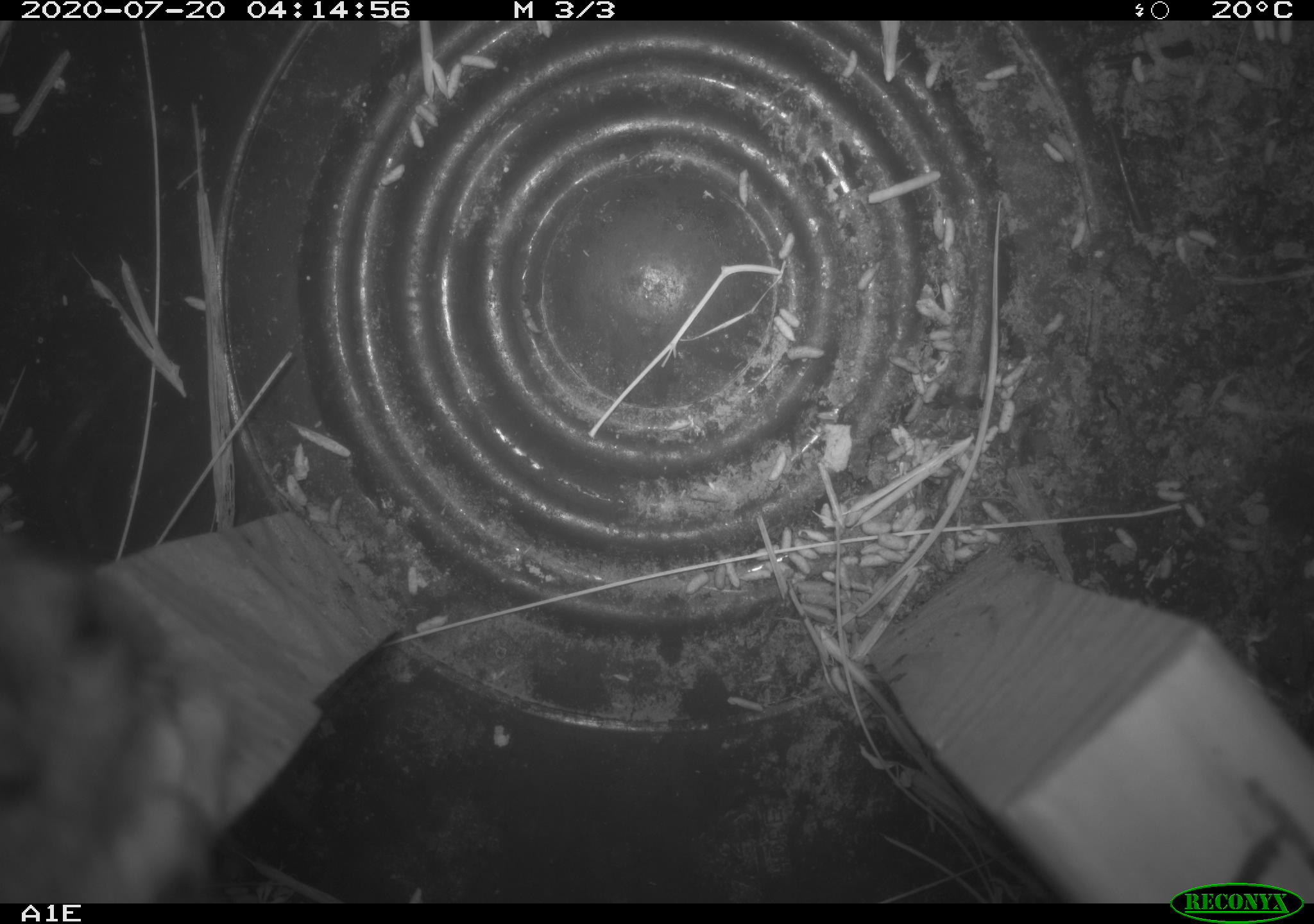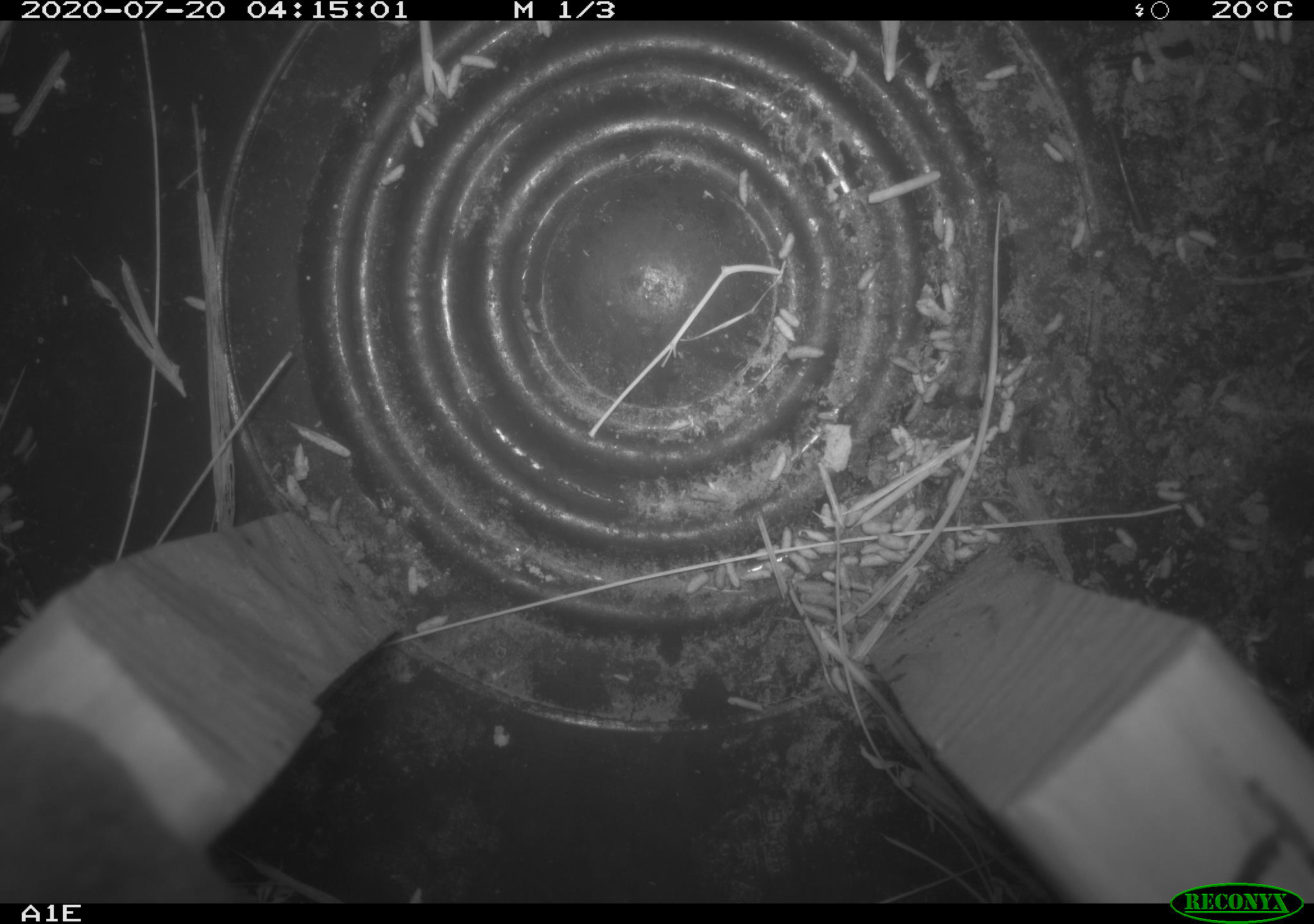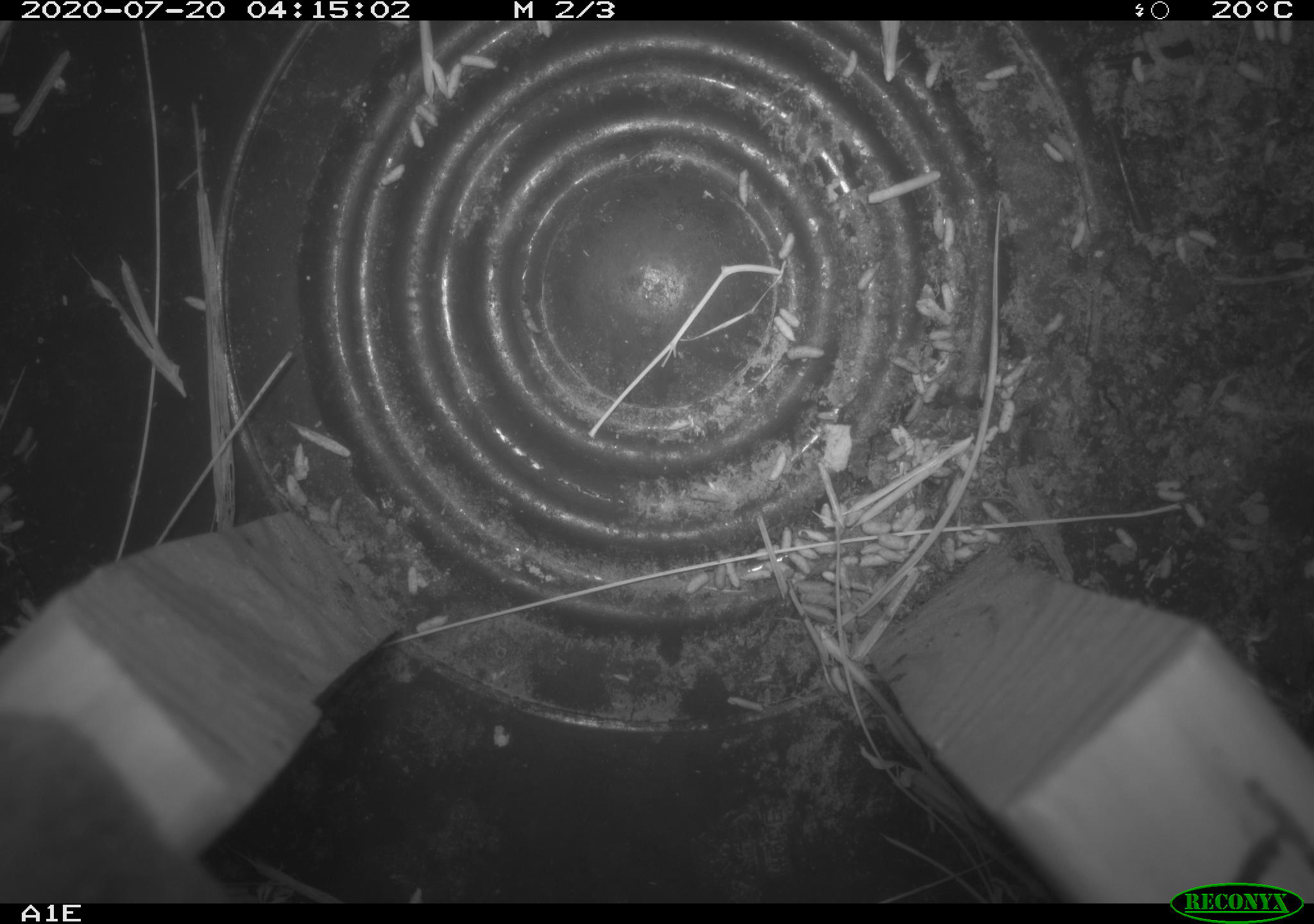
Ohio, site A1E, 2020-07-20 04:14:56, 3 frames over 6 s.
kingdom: Animalia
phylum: Chordata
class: Mammalia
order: Rodentia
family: Cricetidae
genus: Peromyscus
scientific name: Peromyscus leucopus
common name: white-footed mouse